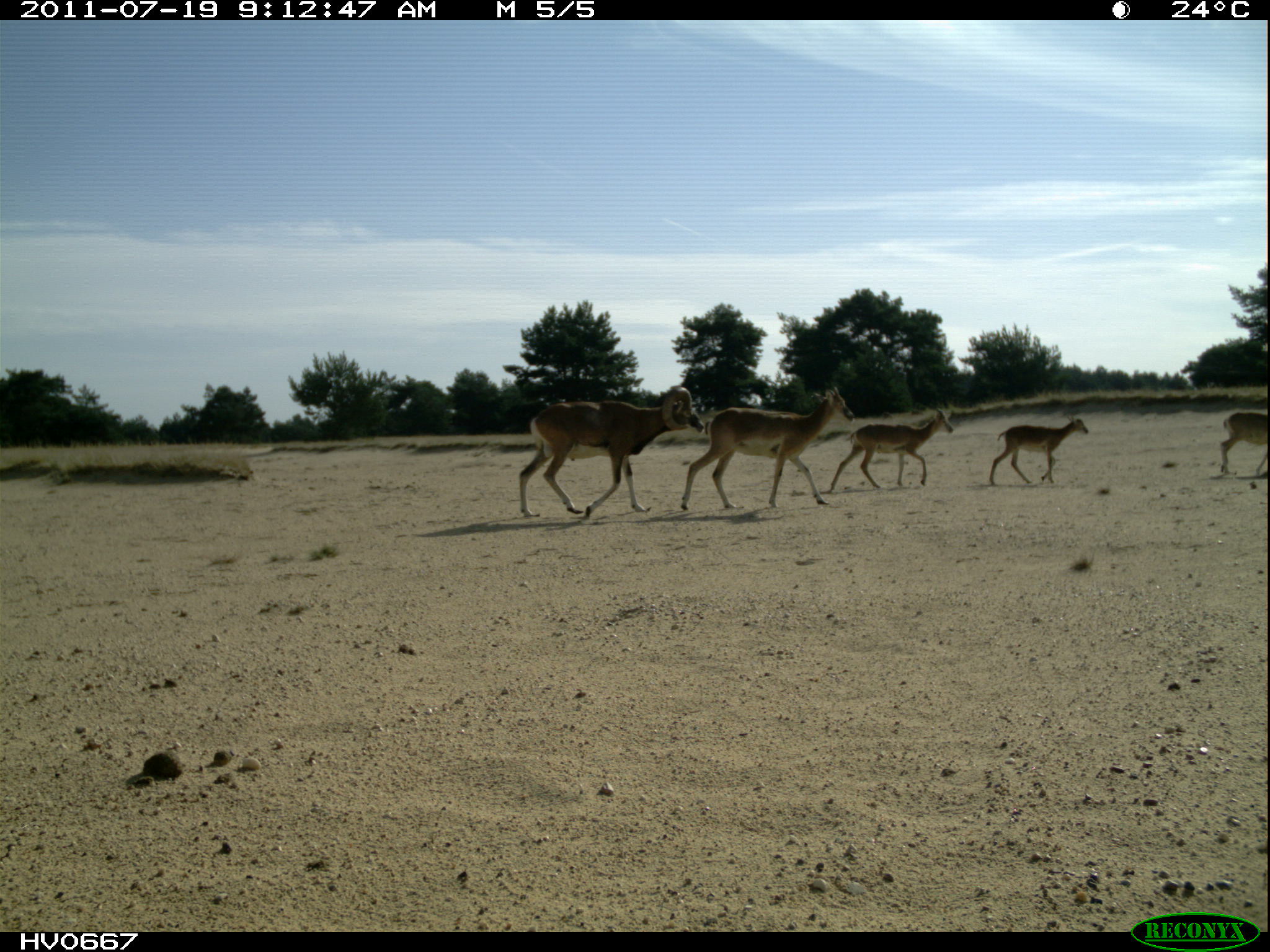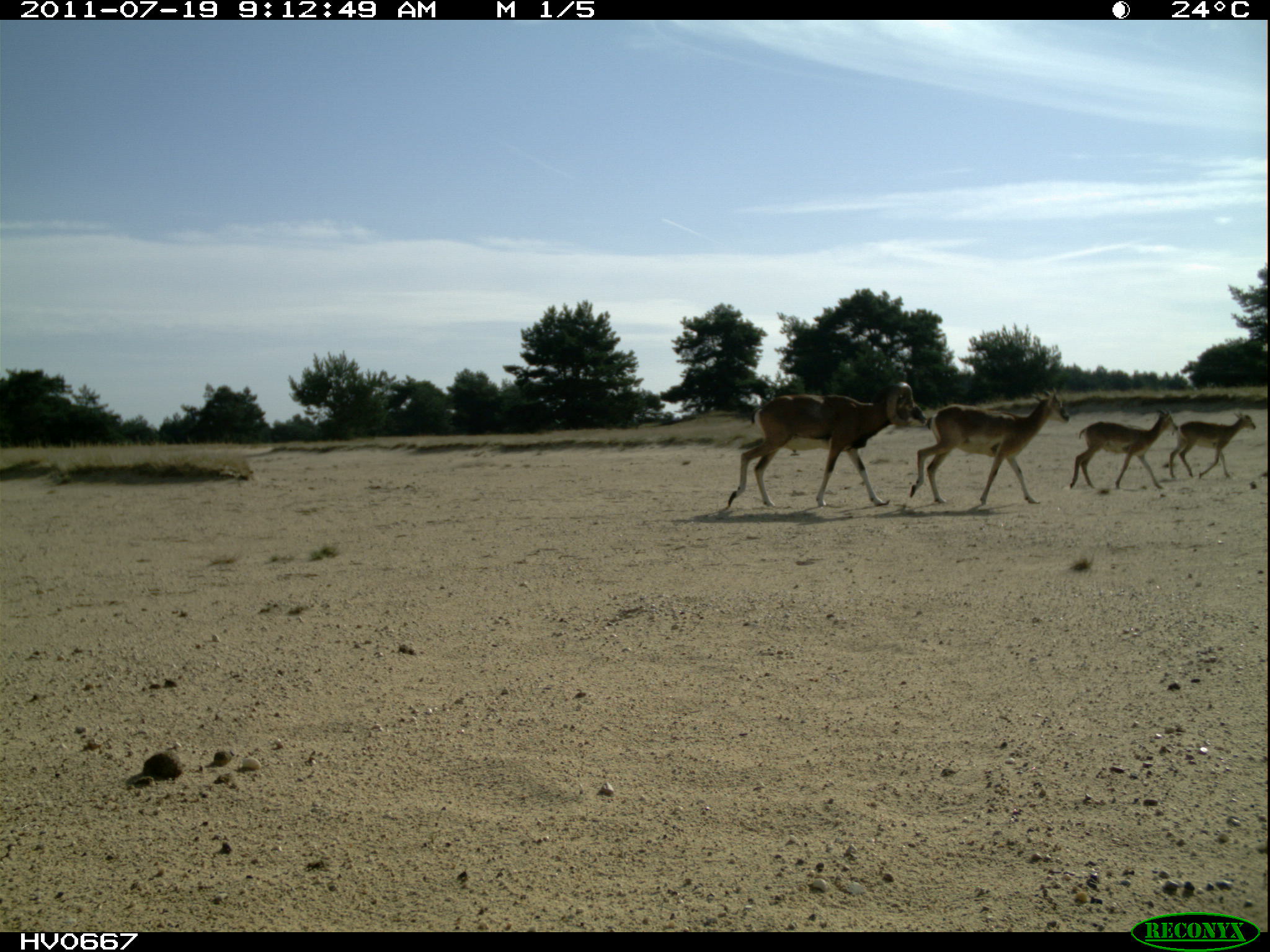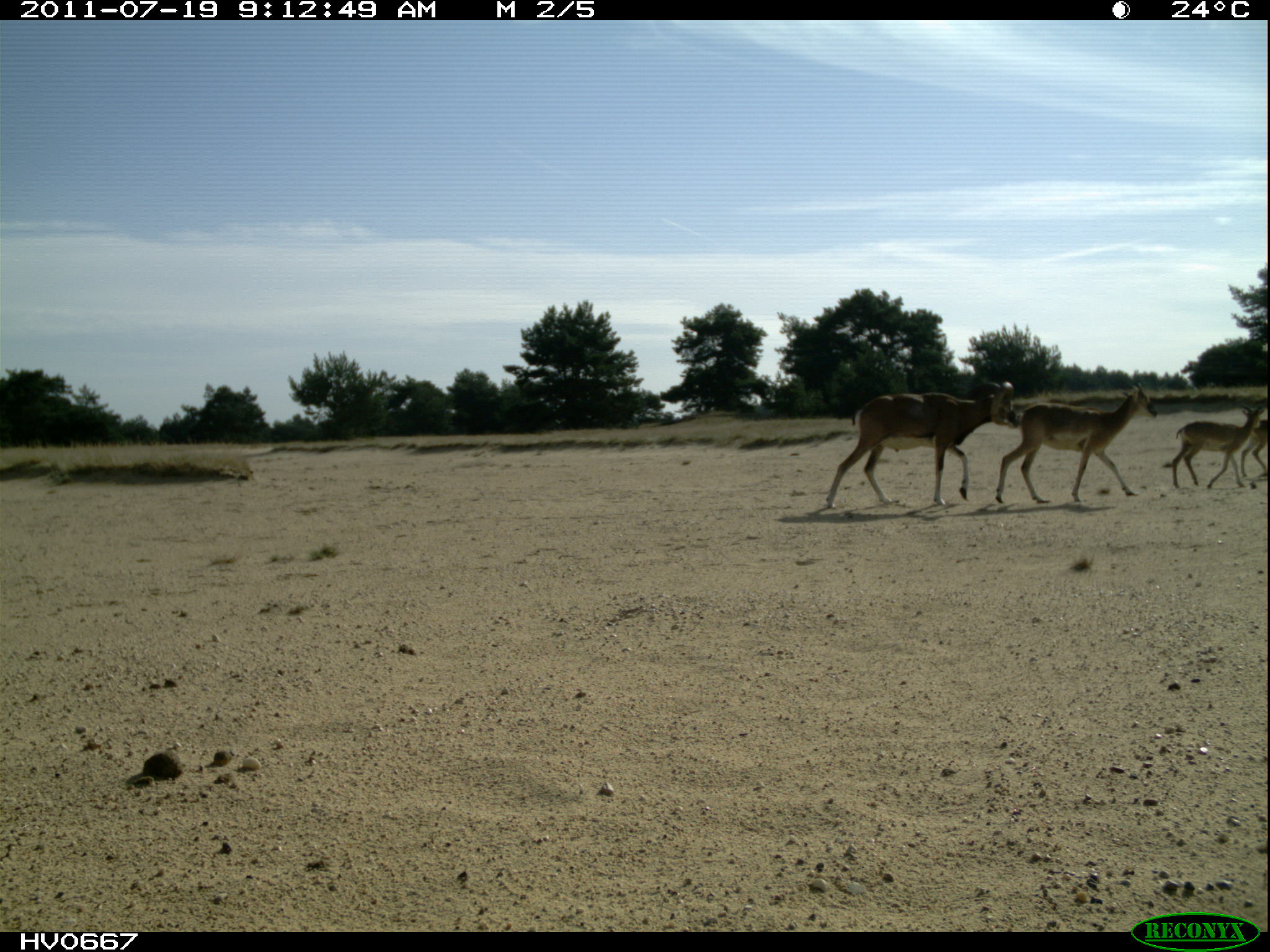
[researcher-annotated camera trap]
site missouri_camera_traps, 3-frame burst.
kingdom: Animalia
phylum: Chordata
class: Mammalia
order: Artiodactyla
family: Bovidae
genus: Ovis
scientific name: Ovis ammon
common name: mouflon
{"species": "mouflon (Ovis ammon)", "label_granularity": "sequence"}